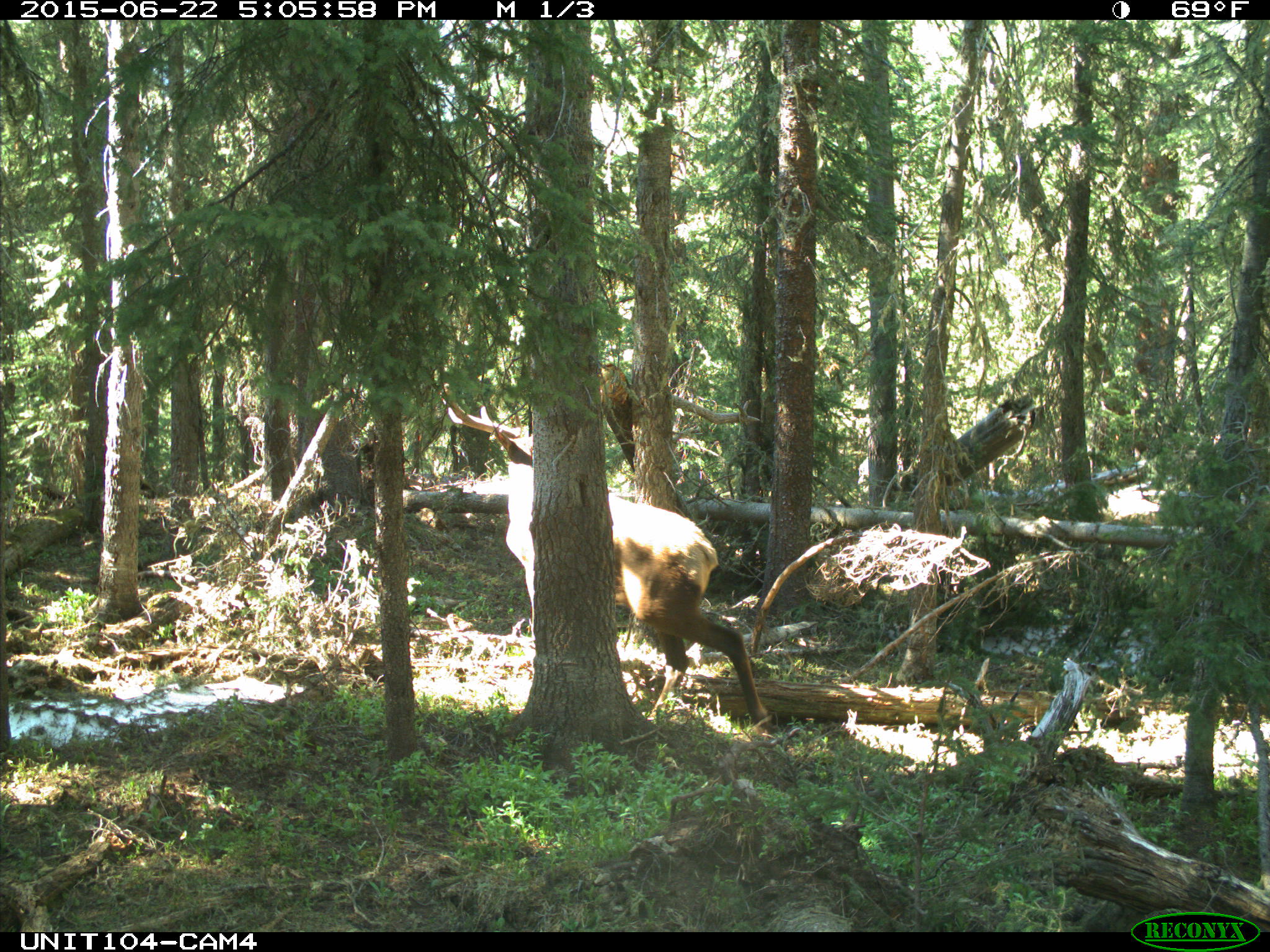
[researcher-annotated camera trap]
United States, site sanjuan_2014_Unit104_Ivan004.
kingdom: Animalia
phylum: Chordata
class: Mammalia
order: Artiodactyla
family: Cervidae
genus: Cervus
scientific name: Cervus elaphus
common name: red deer